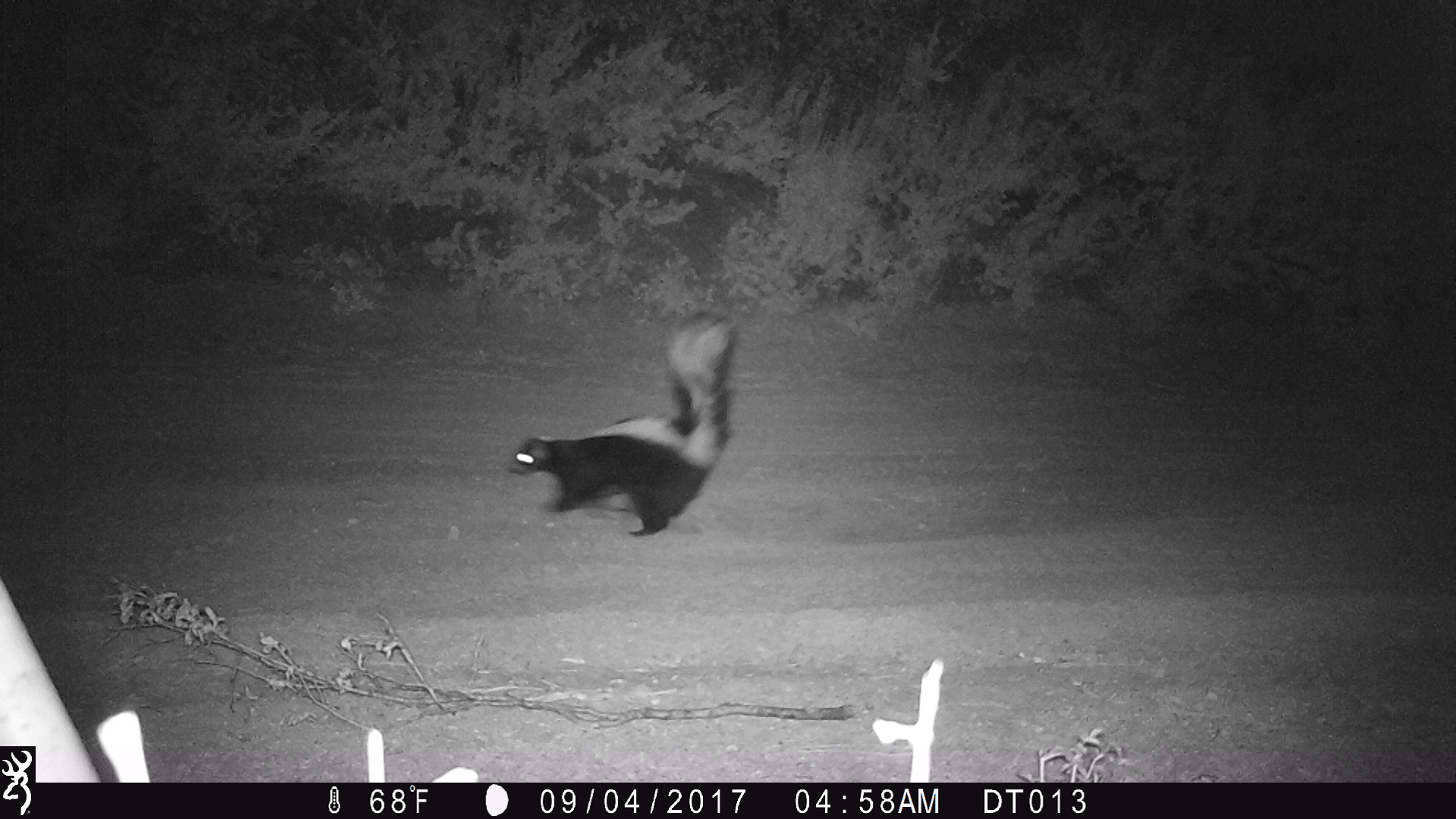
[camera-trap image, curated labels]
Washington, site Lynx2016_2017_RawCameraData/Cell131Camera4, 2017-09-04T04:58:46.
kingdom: Animalia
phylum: Chordata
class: Mammalia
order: Carnivora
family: Mephitidae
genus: Mephitis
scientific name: Mephitis mephitis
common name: striped skunk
Mephitis mephitis (striped skunk). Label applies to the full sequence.